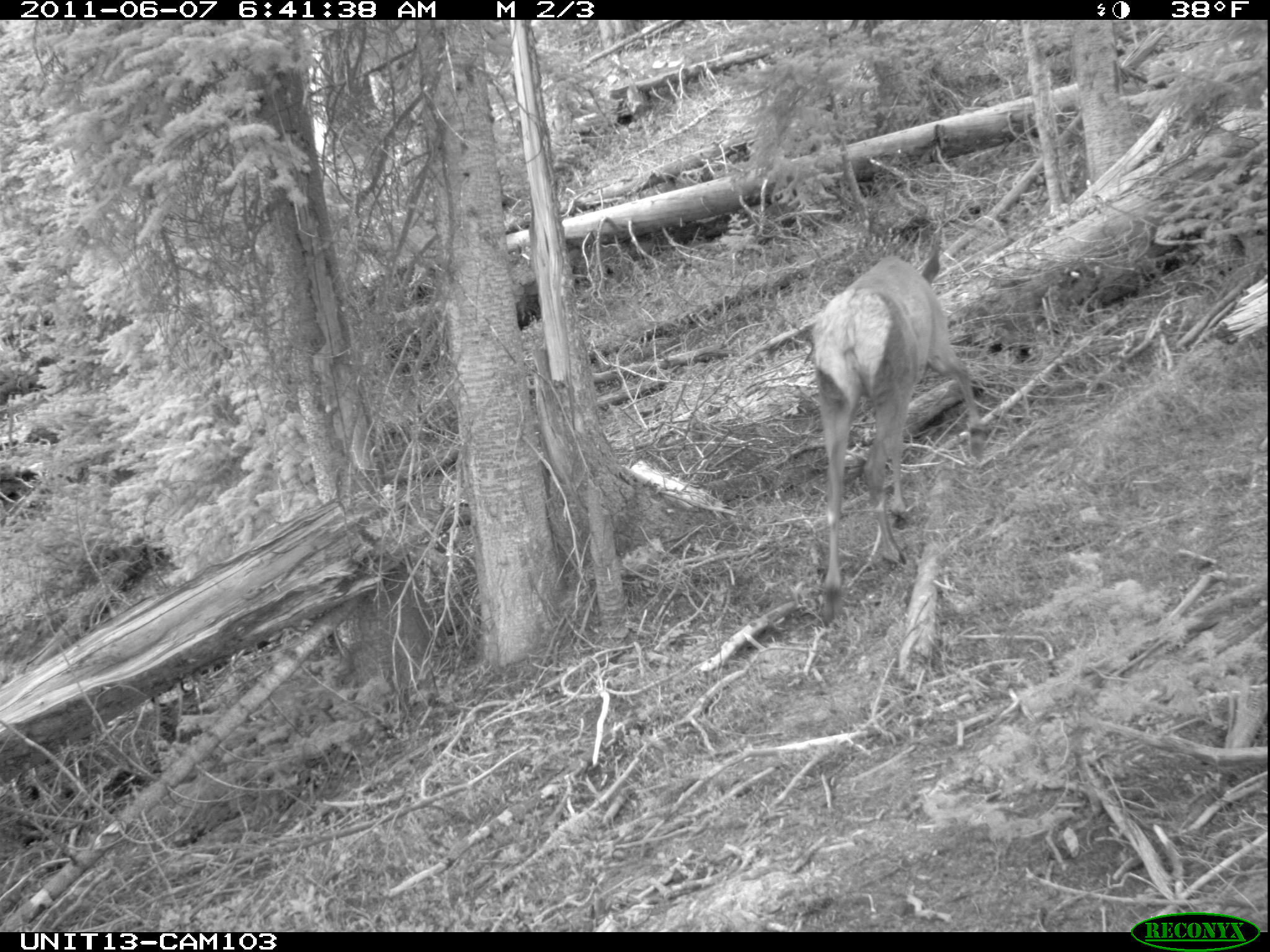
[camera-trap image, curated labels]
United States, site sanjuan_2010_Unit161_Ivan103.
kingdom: Animalia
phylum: Chordata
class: Mammalia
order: Artiodactyla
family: Cervidae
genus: Cervus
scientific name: Cervus elaphus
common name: red deer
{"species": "Cervus elaphus (red deer)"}